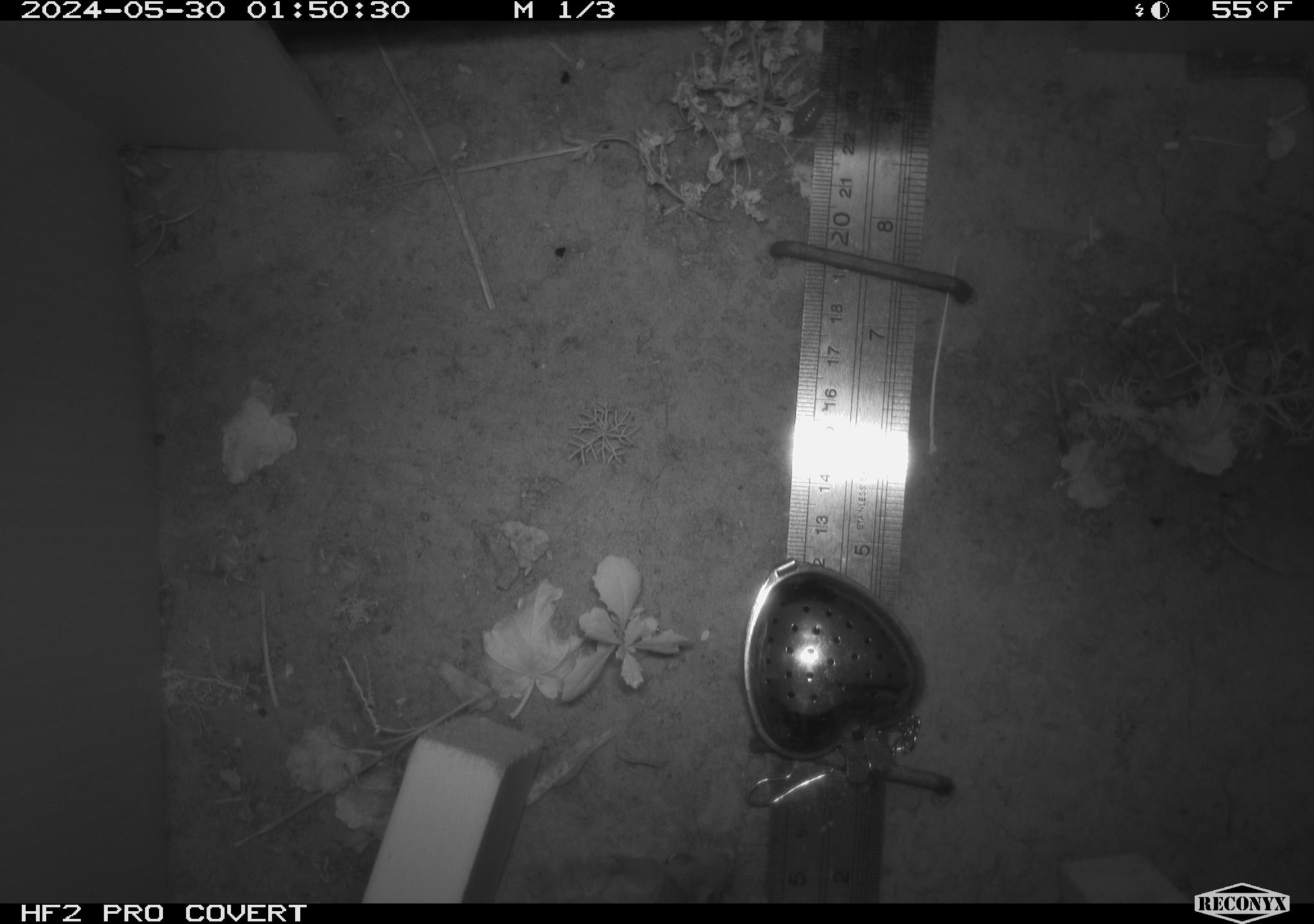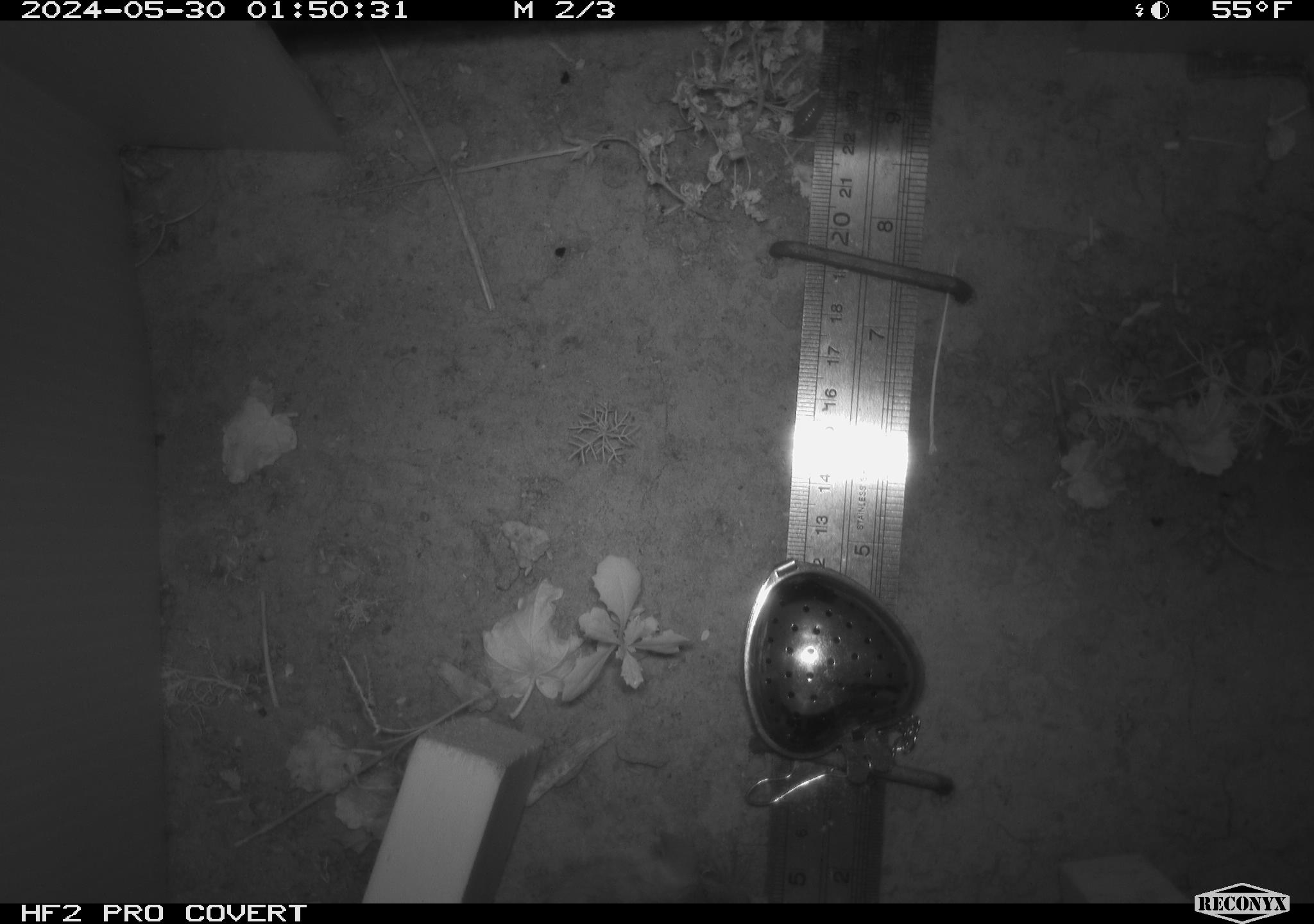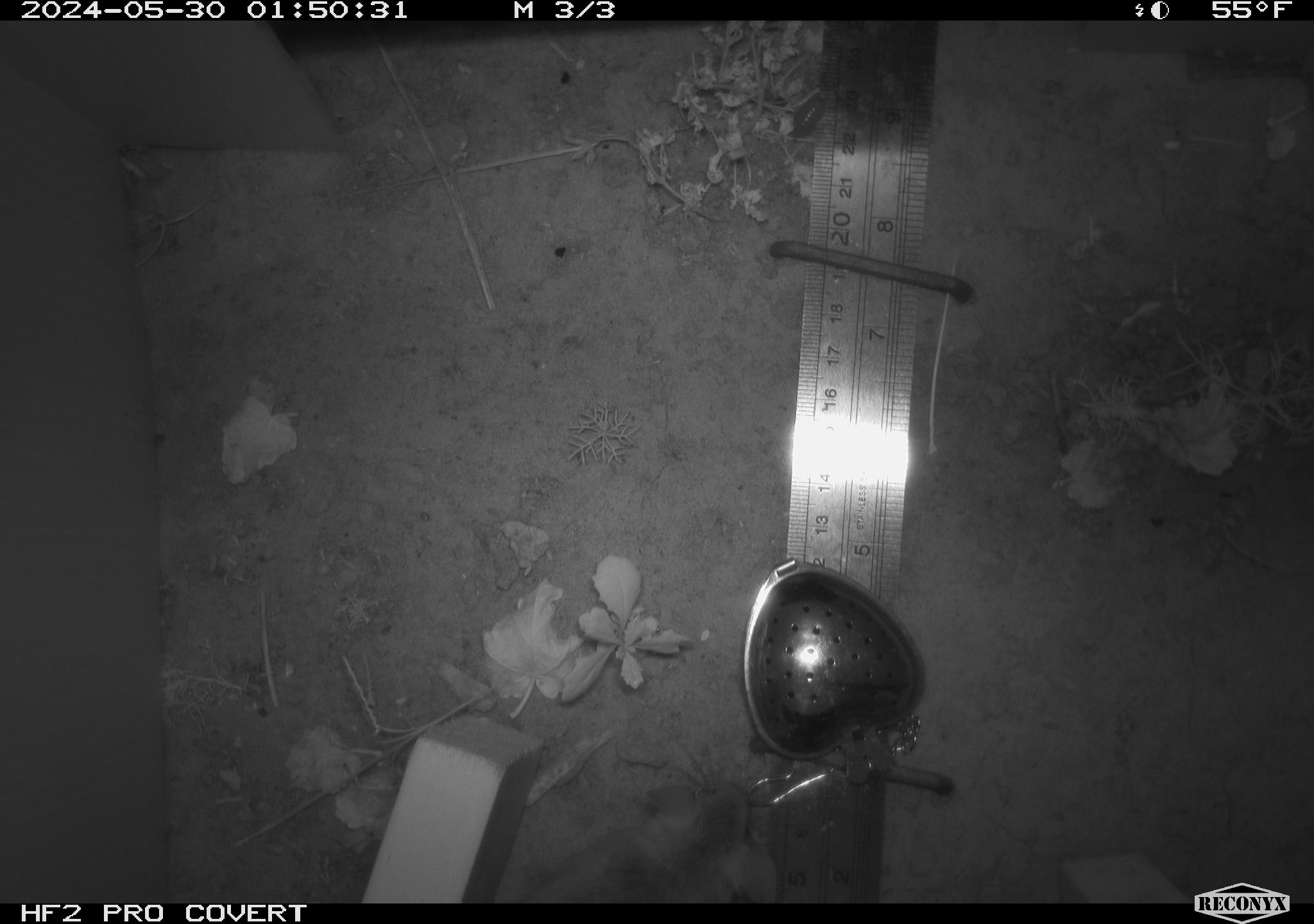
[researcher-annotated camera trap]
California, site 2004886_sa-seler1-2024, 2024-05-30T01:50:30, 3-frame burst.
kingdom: Animalia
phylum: Chordata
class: Mammalia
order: Rodentia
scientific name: Rodentia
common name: mouse species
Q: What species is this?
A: Mouse species (Rodentia).